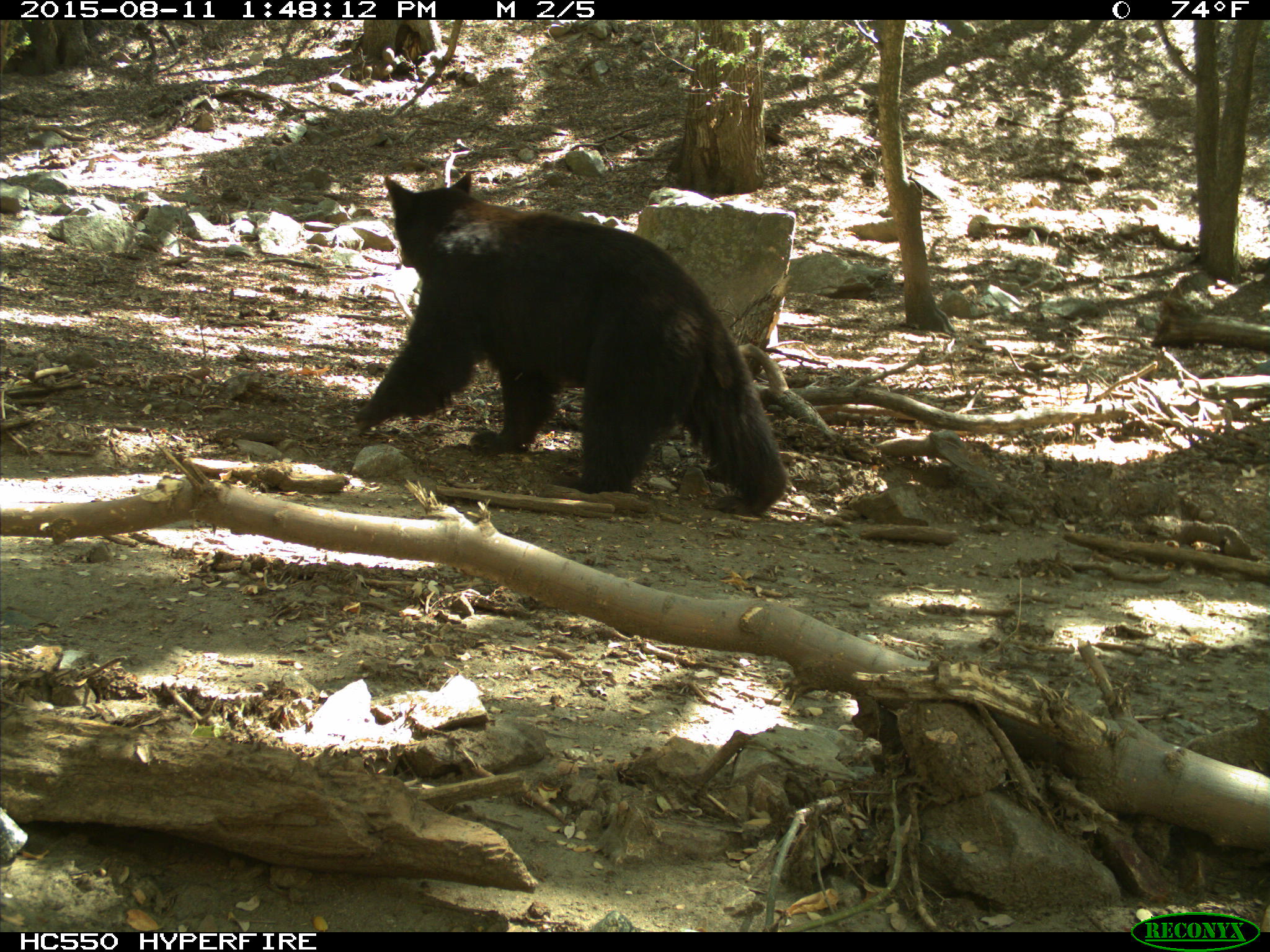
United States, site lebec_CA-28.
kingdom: Animalia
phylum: Chordata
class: Mammalia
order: Carnivora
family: Ursidae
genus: Ursus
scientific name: Ursus americanus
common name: american black bear